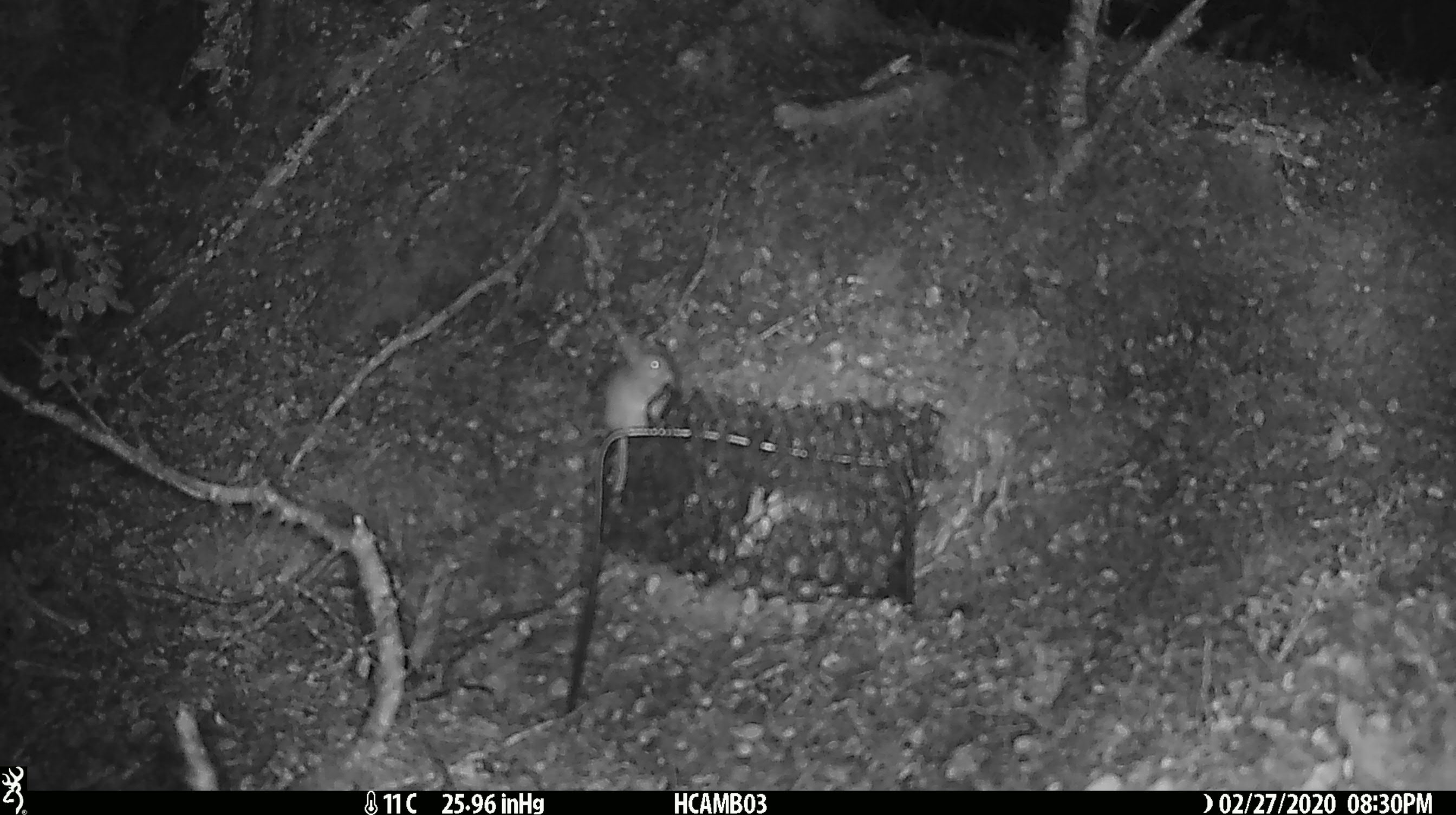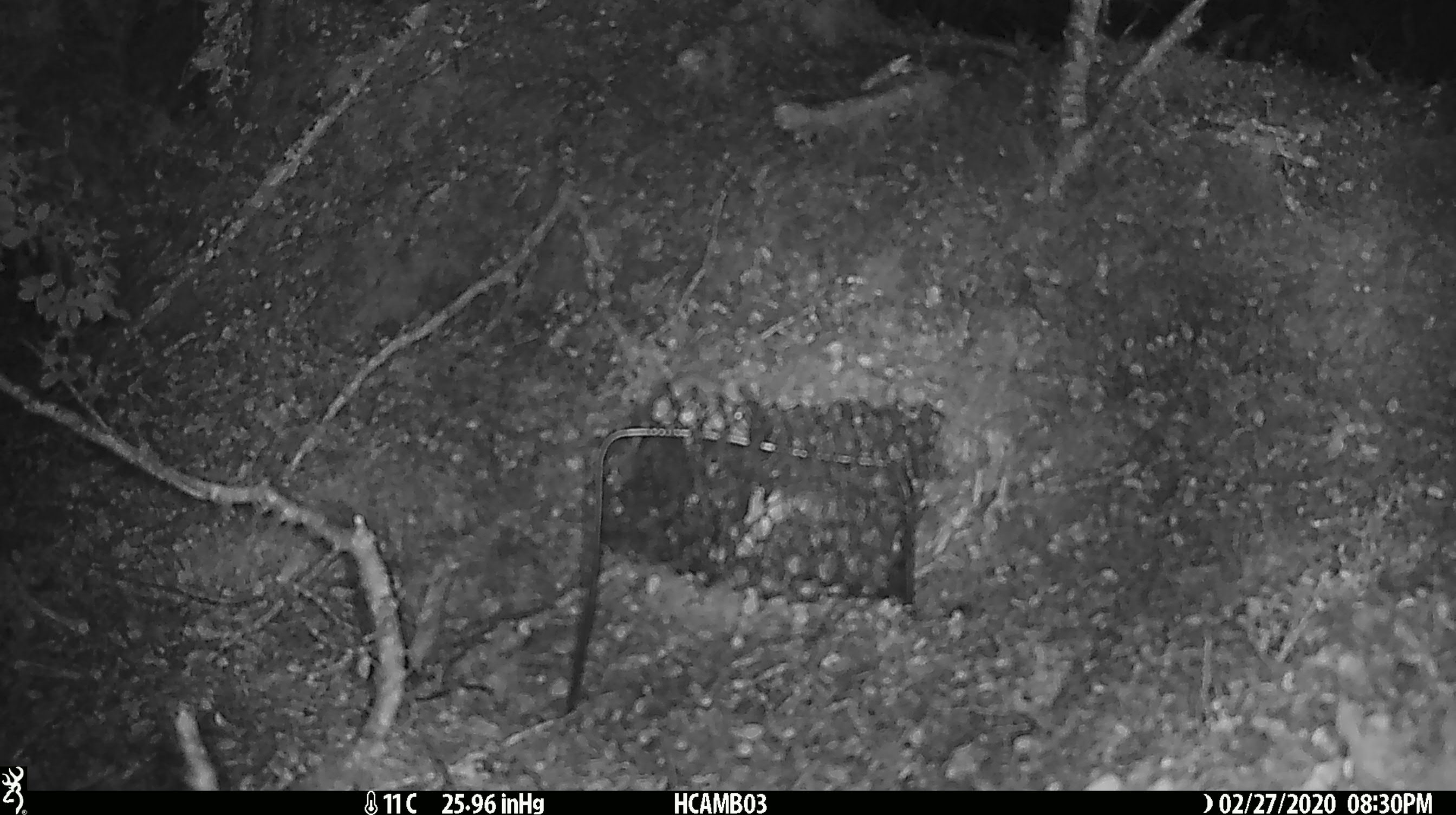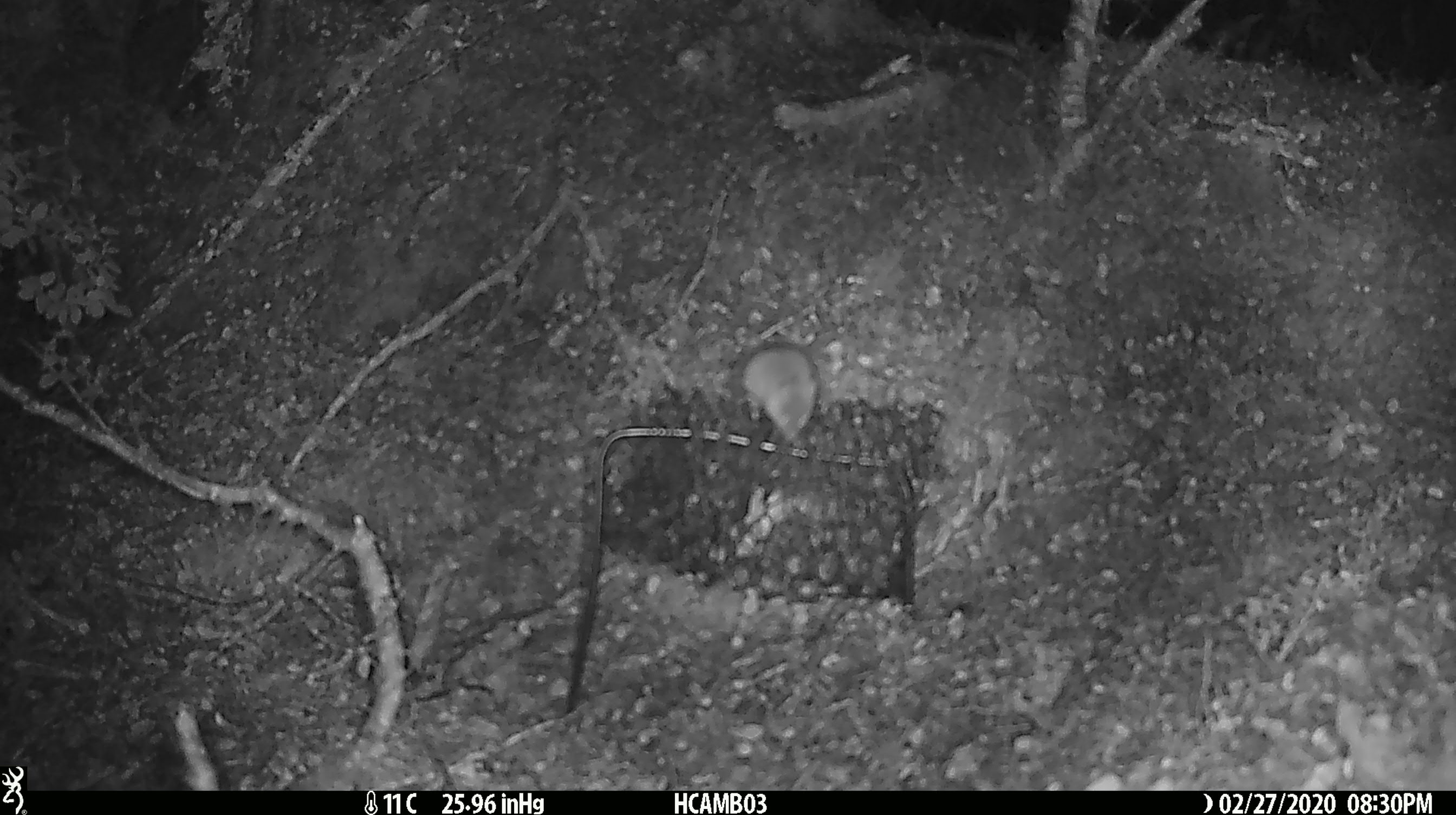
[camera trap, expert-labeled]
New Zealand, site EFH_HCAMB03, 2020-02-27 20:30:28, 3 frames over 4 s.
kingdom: Animalia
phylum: Chordata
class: Mammalia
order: Rodentia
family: Muridae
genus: Mus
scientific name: Mus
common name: mouse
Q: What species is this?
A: Mouse (Mus).